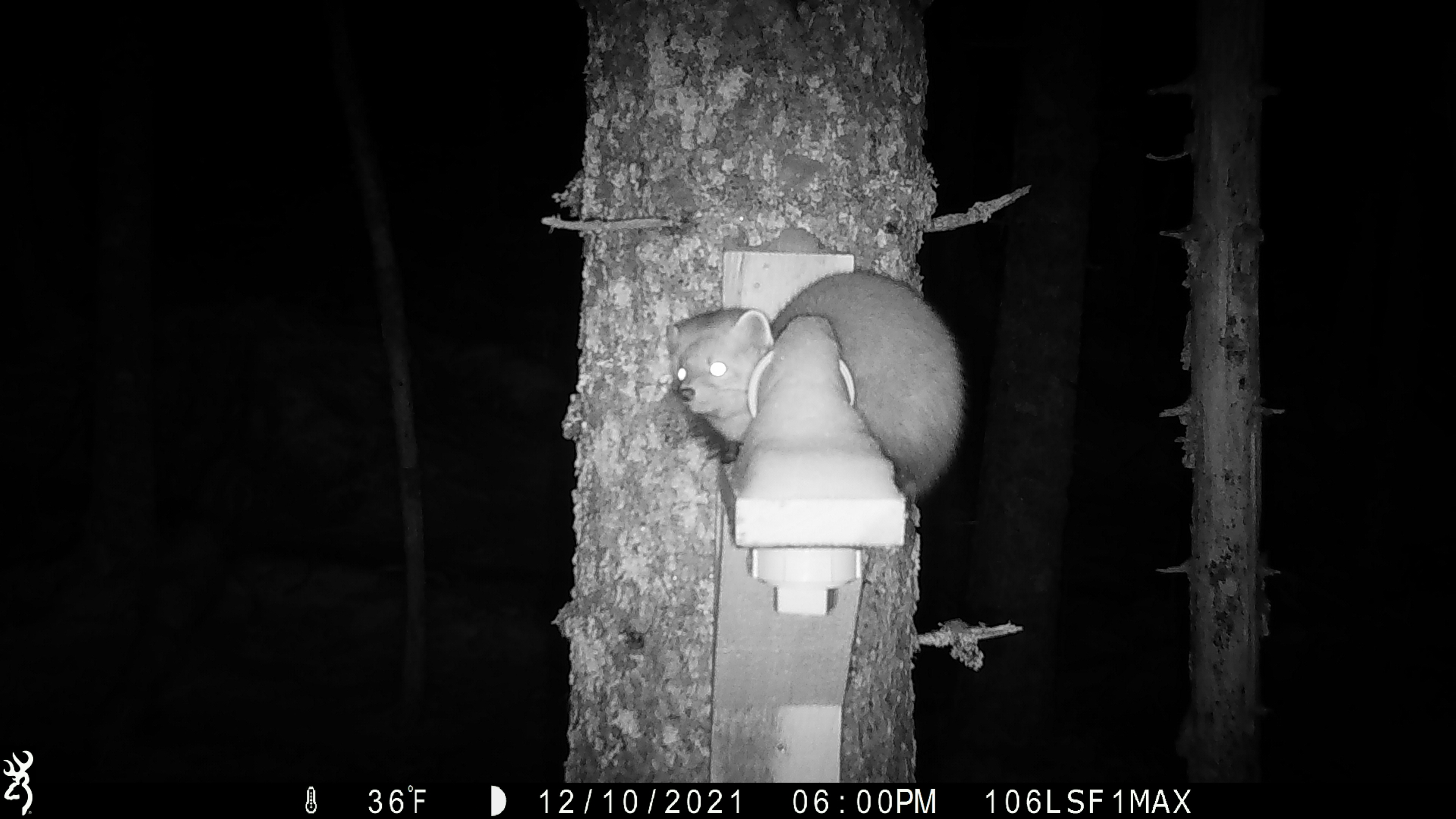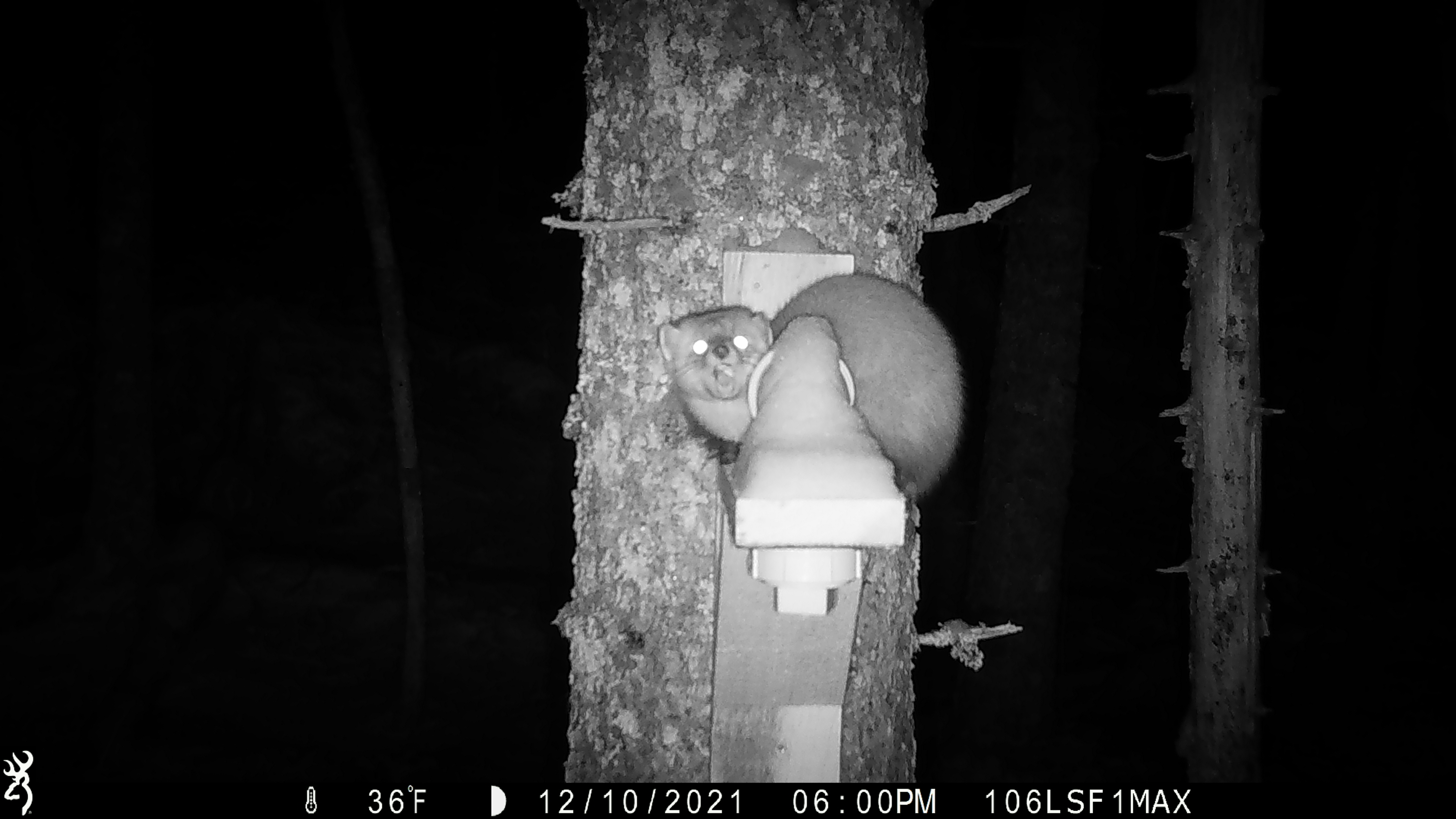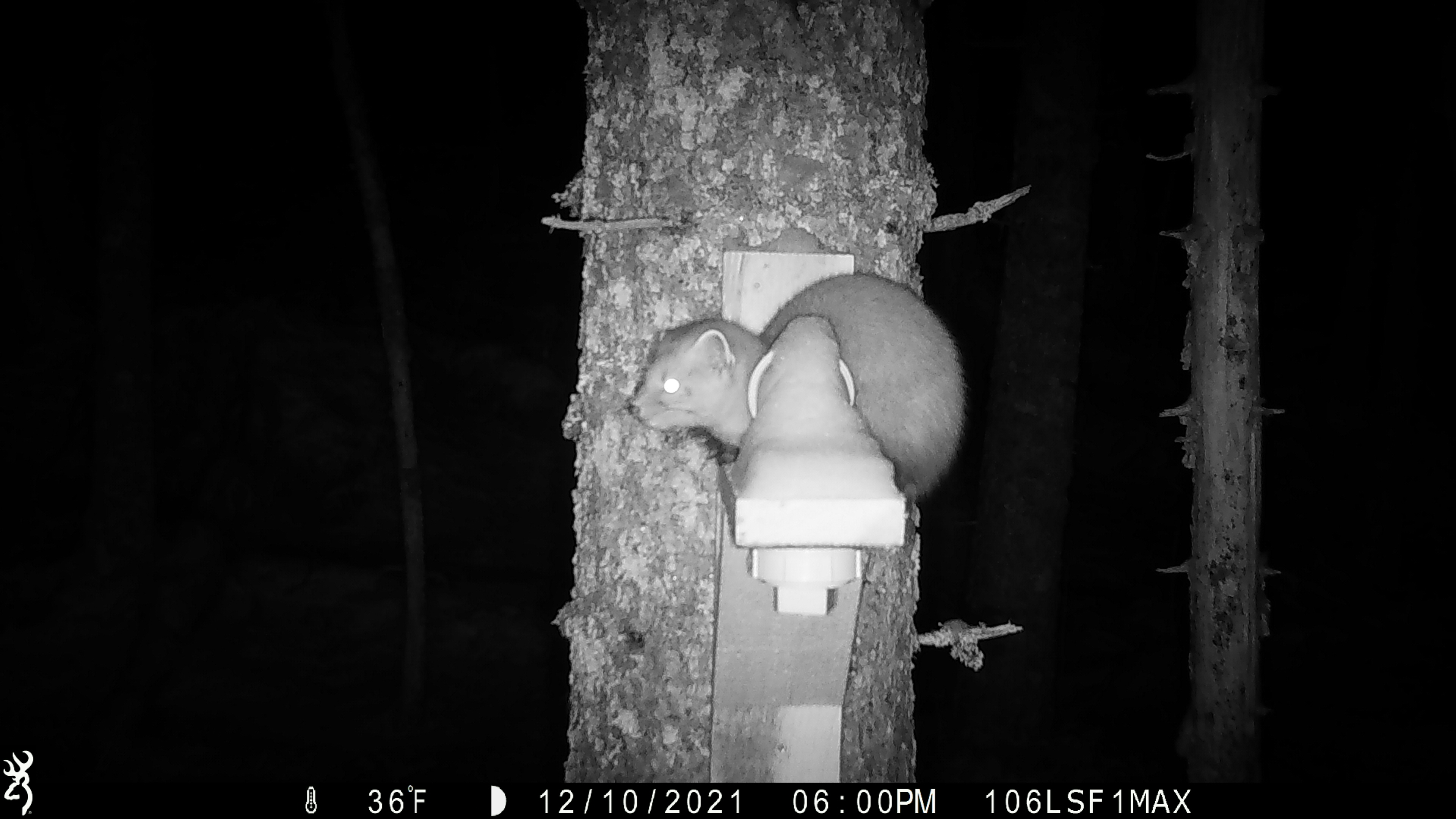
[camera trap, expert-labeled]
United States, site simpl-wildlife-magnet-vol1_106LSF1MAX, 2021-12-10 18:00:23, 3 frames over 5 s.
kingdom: Animalia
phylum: Chordata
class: Mammalia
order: Carnivora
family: Mustelidae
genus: Martes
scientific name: Martes americana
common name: american marten